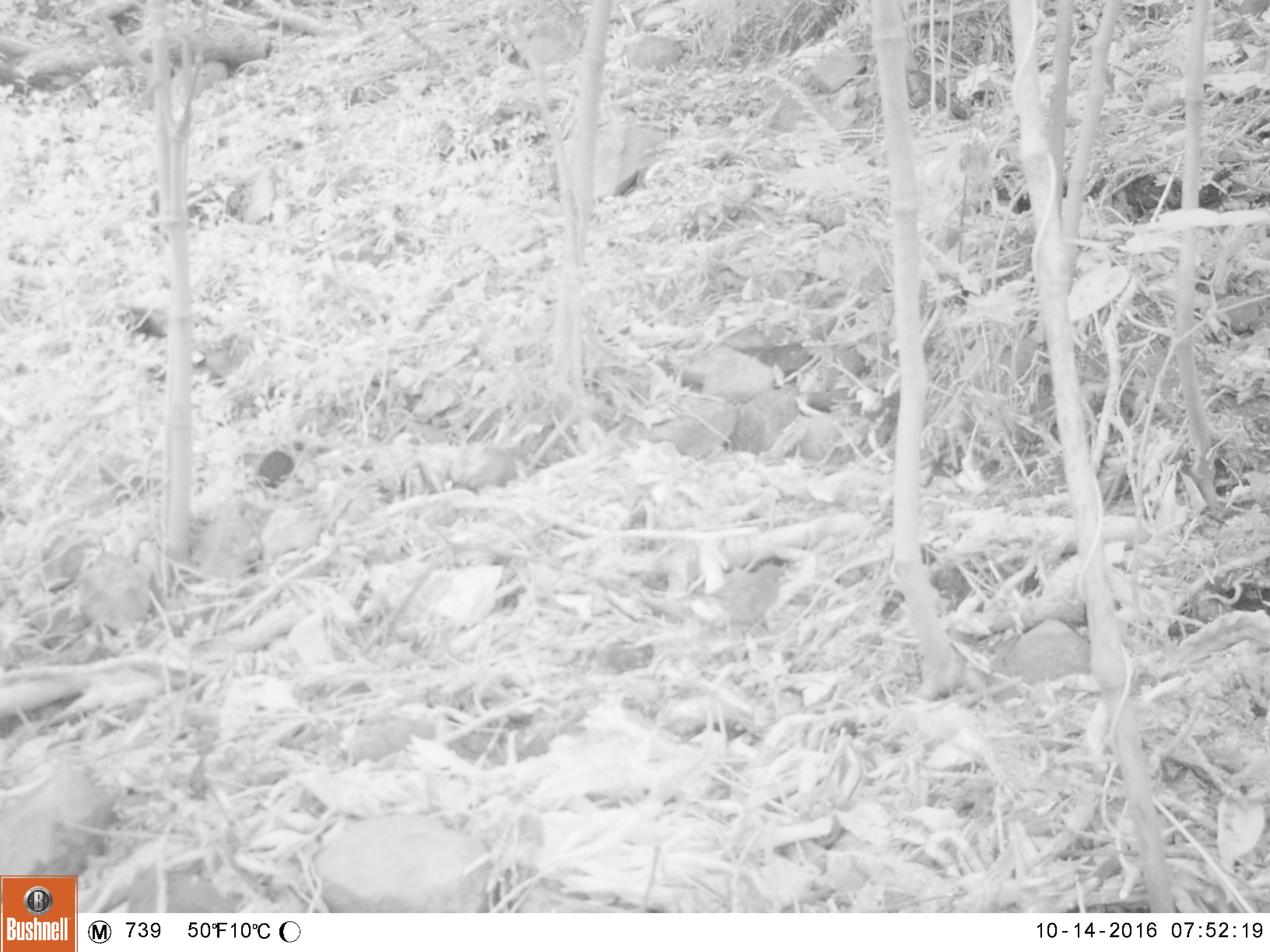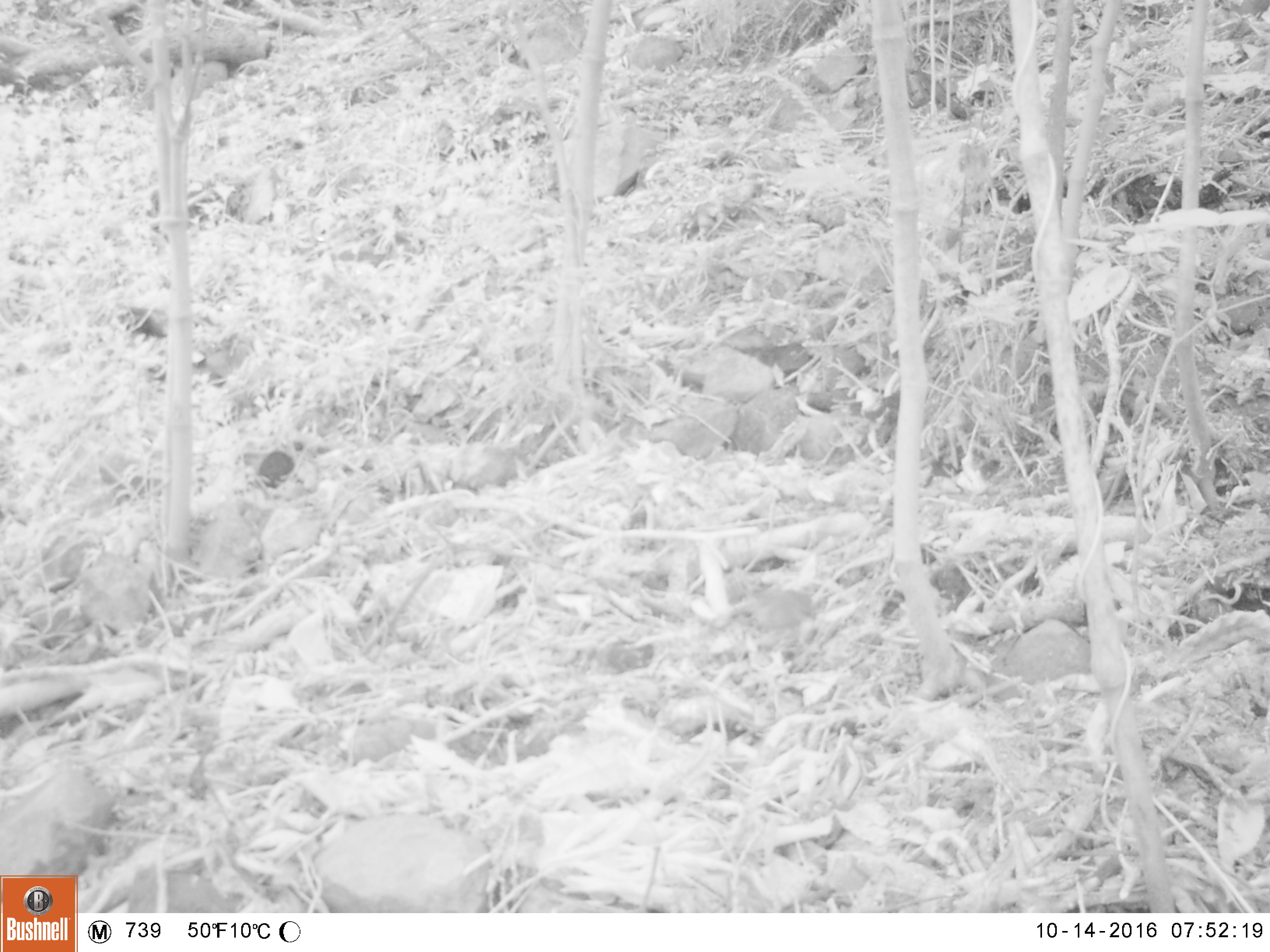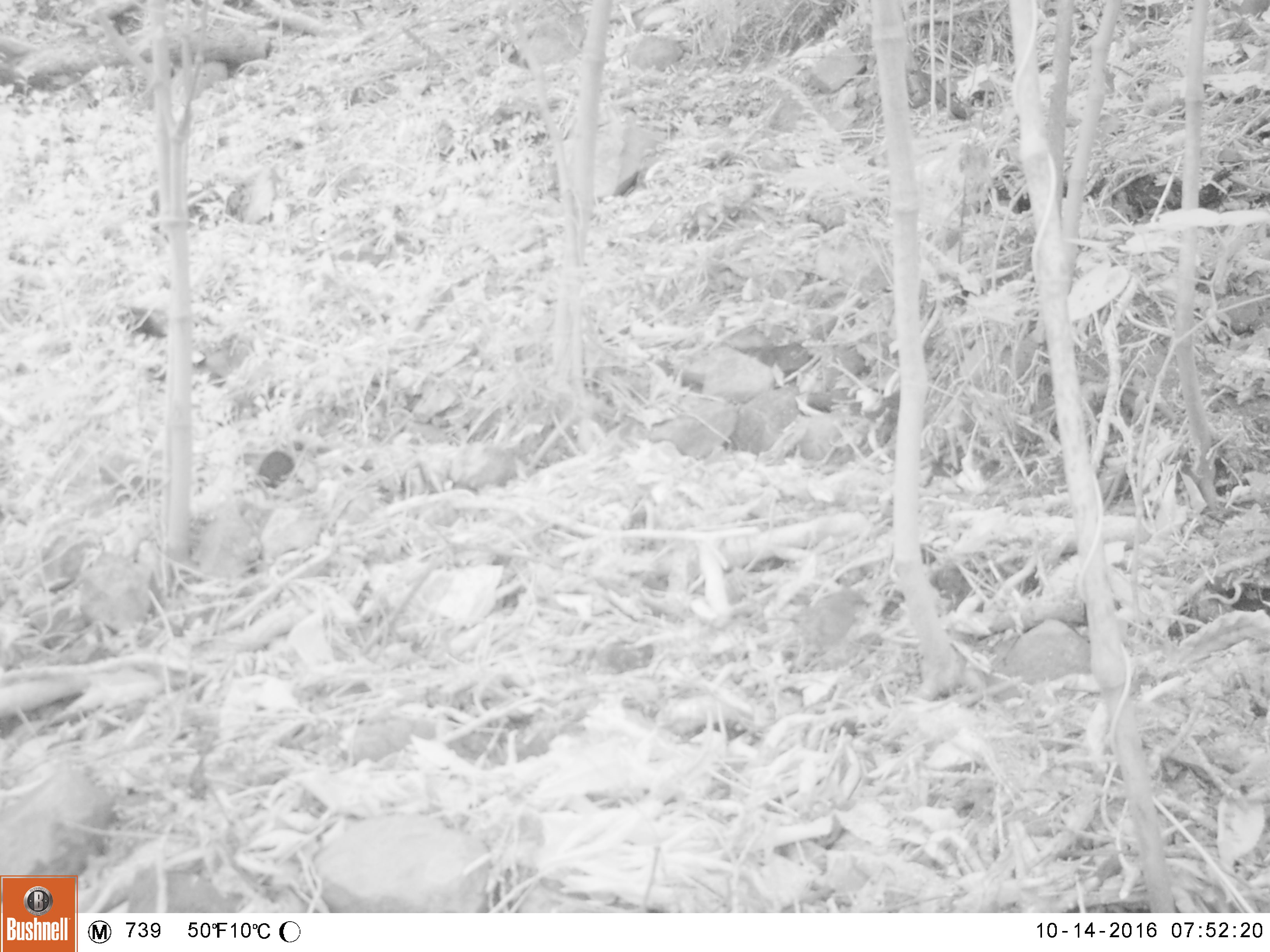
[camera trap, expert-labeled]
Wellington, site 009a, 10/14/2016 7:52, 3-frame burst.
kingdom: Animalia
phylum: Chordata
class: Aves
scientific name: Aves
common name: bird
Bird (Aves).